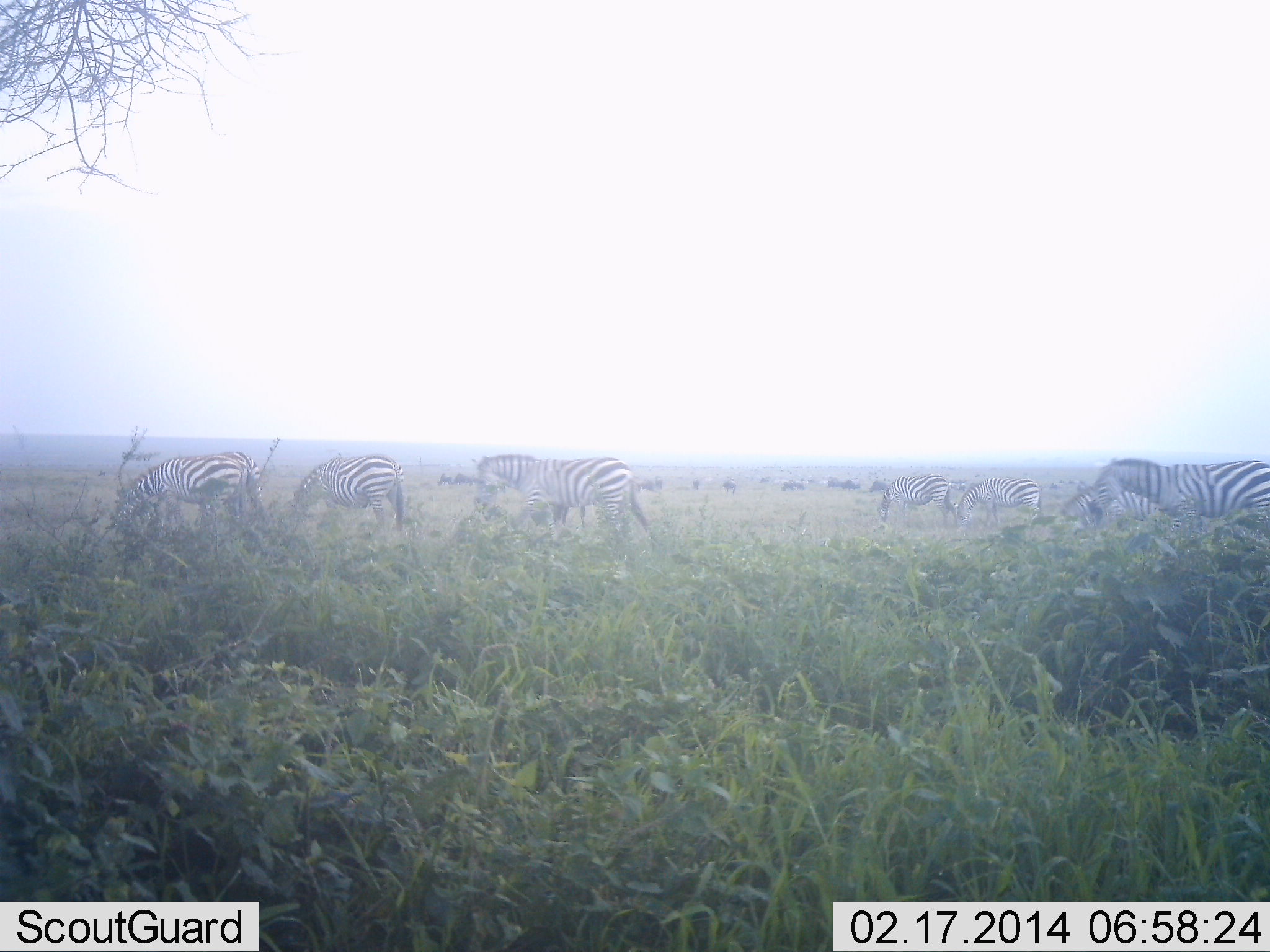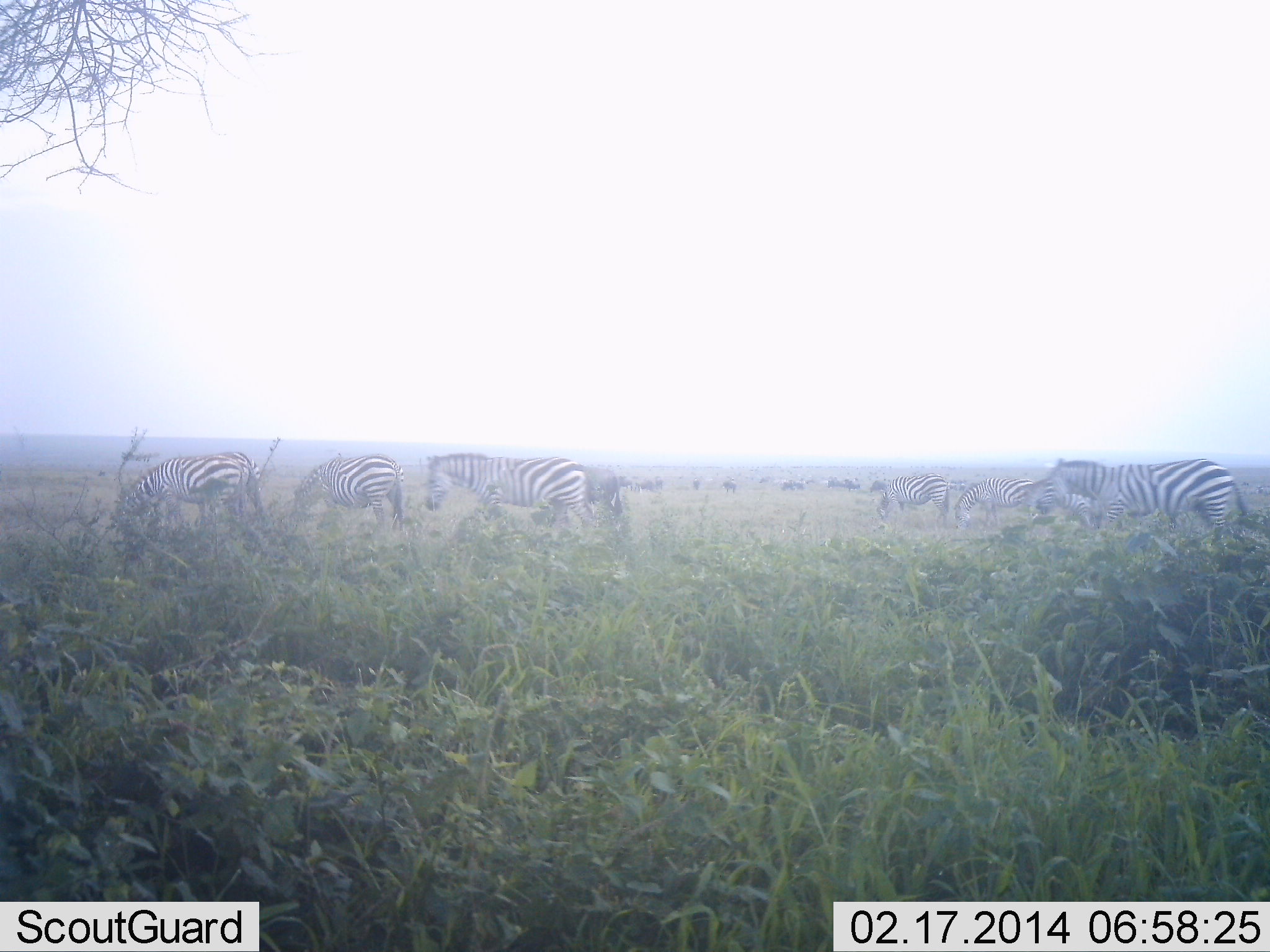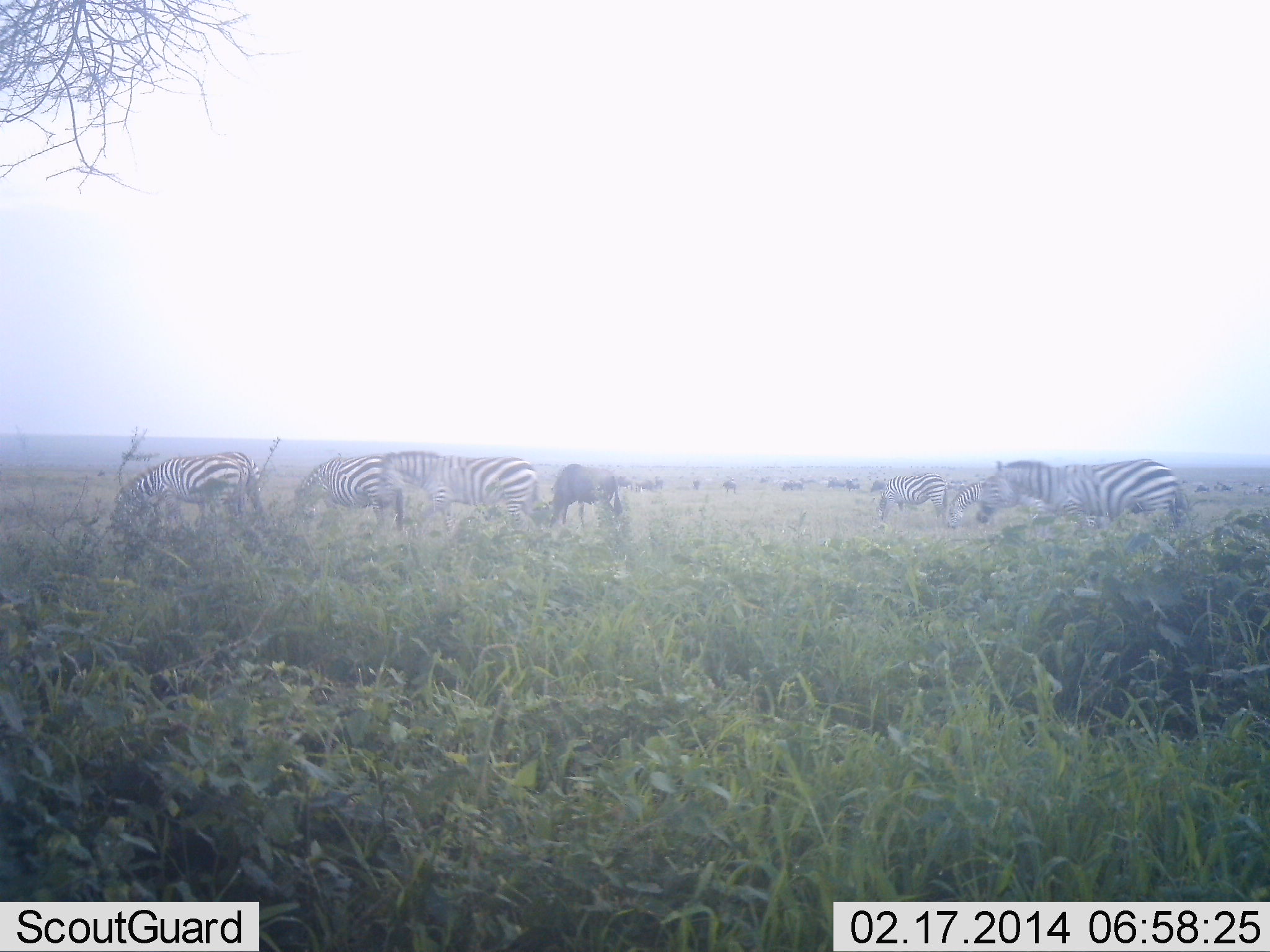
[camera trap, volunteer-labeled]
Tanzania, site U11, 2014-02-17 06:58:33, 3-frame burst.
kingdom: Animalia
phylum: Chordata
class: Mammalia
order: Perissodactyla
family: Equidae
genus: Equus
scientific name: Equus quagga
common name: plains zebra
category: zebra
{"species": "zebra (plains zebra) (Equus quagga)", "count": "10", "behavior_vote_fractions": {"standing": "62%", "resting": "12%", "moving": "69%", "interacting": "0%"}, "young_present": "0%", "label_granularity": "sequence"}